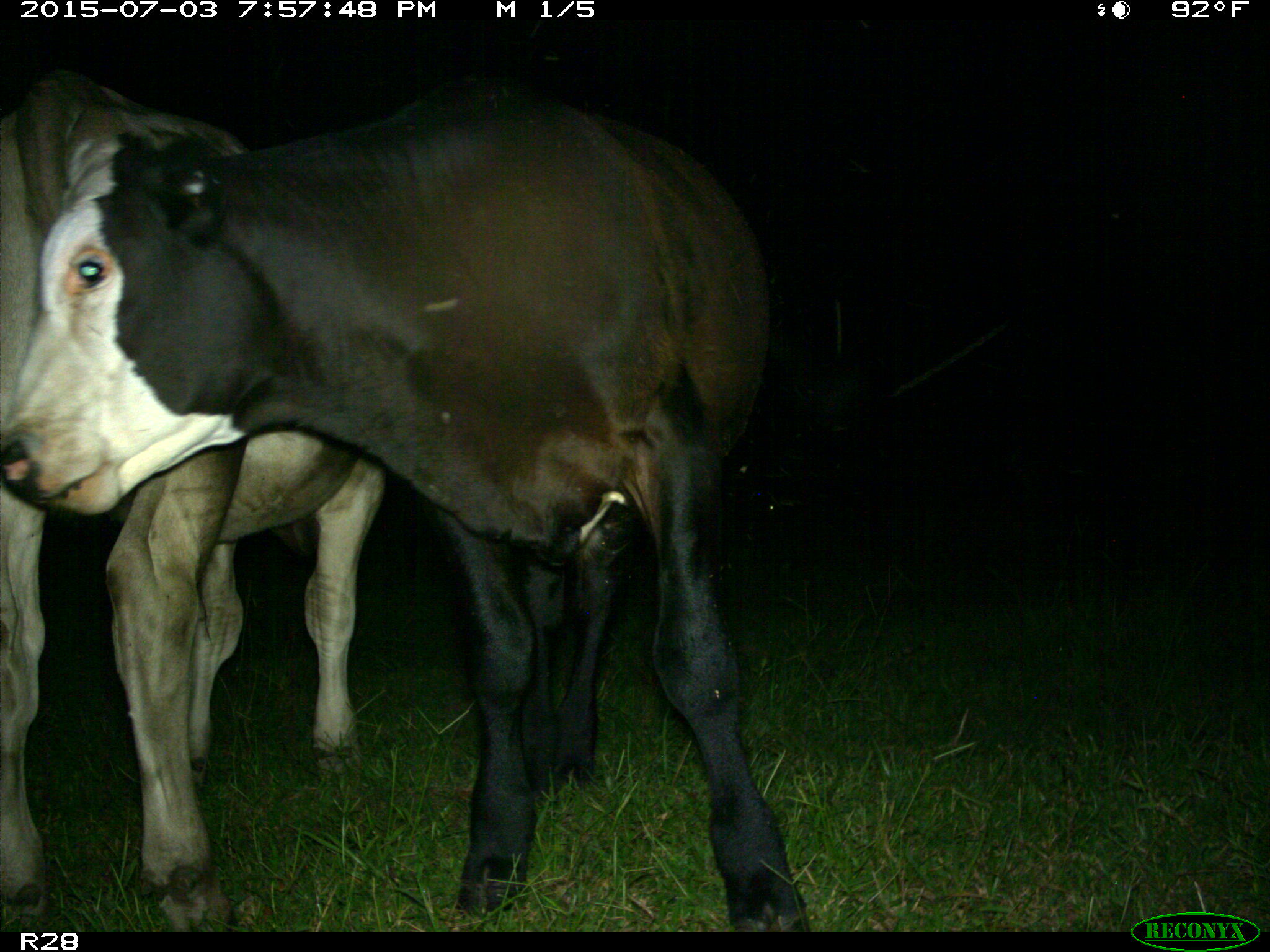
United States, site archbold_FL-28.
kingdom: Animalia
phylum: Chordata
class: Mammalia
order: Artiodactyla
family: Bovidae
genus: Bos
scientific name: Bos taurus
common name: domestic cow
Bos taurus (domestic cow).